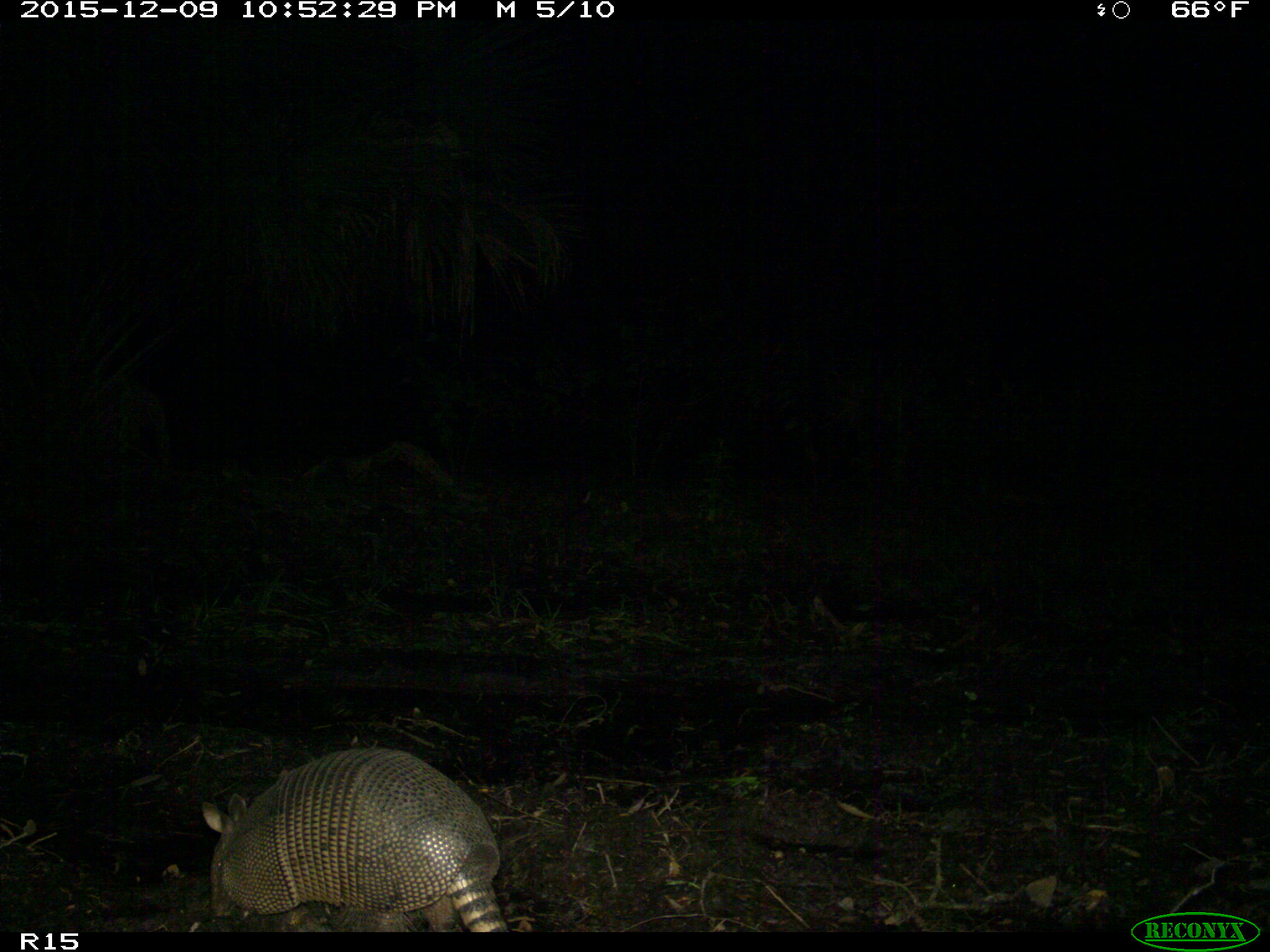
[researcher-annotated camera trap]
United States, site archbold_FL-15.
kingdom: Animalia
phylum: Chordata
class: Mammalia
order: Cingulata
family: Dasypodidae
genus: Dasypus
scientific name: Dasypus novemcinctus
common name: nine-banded armadillo